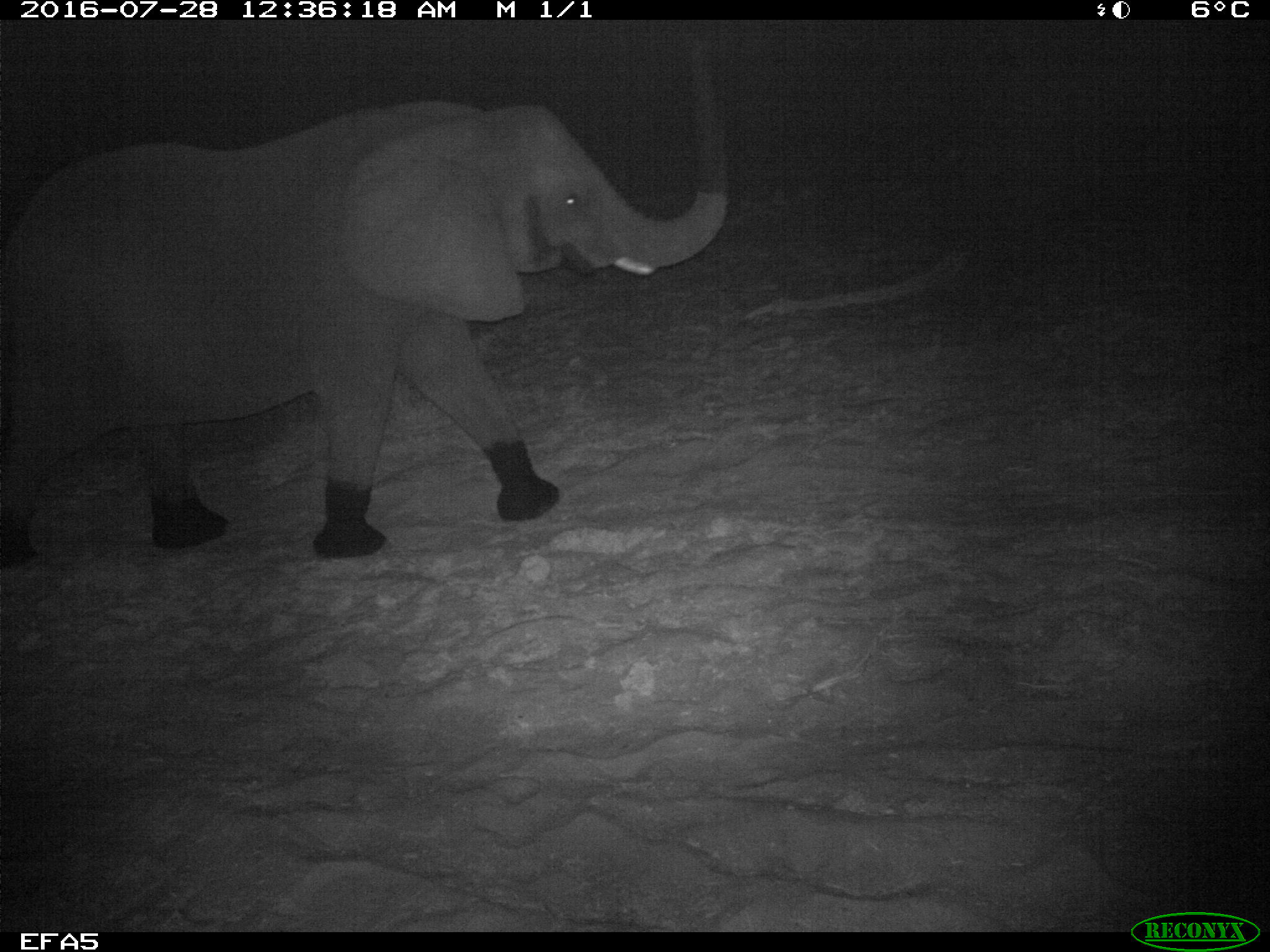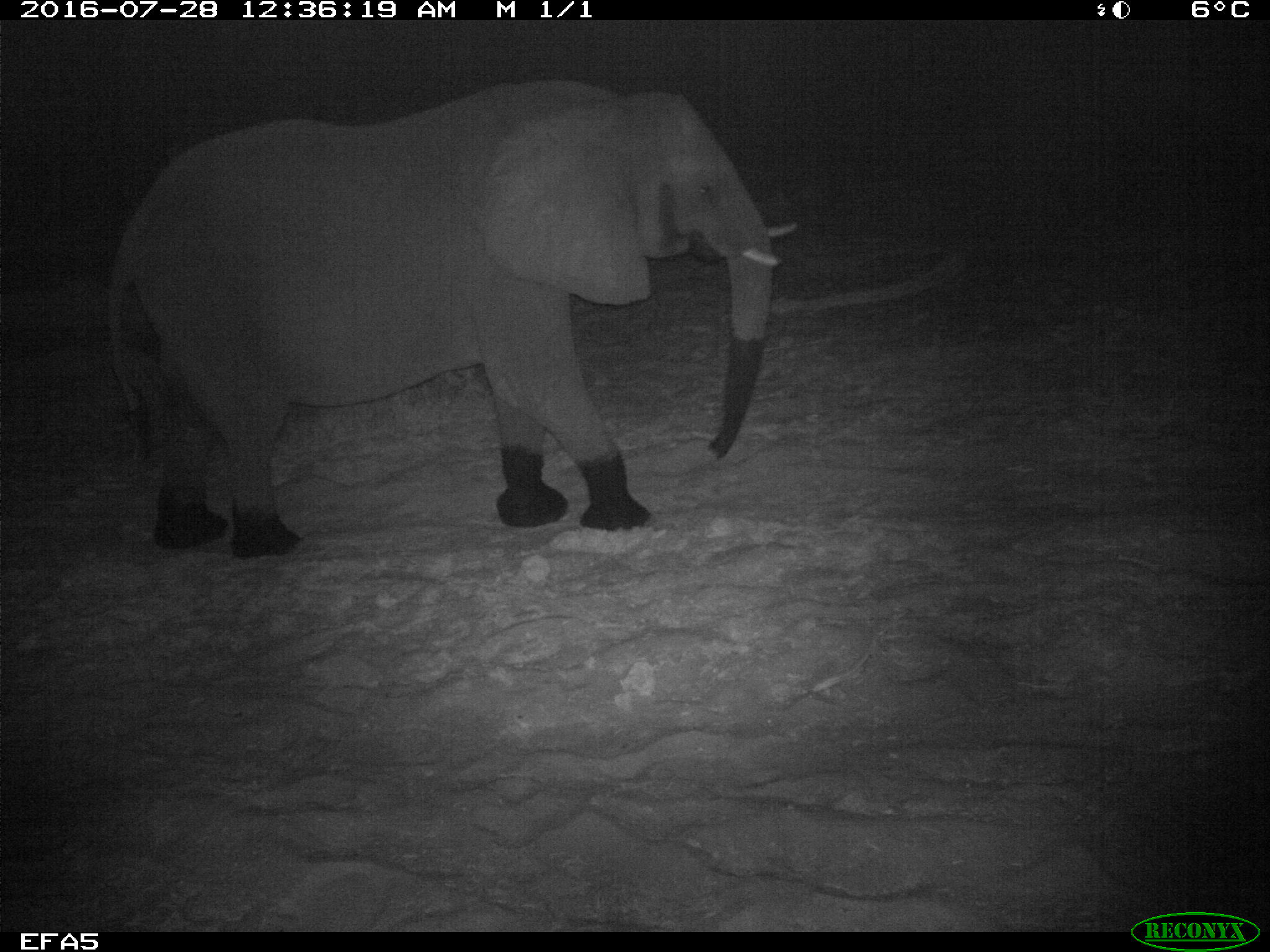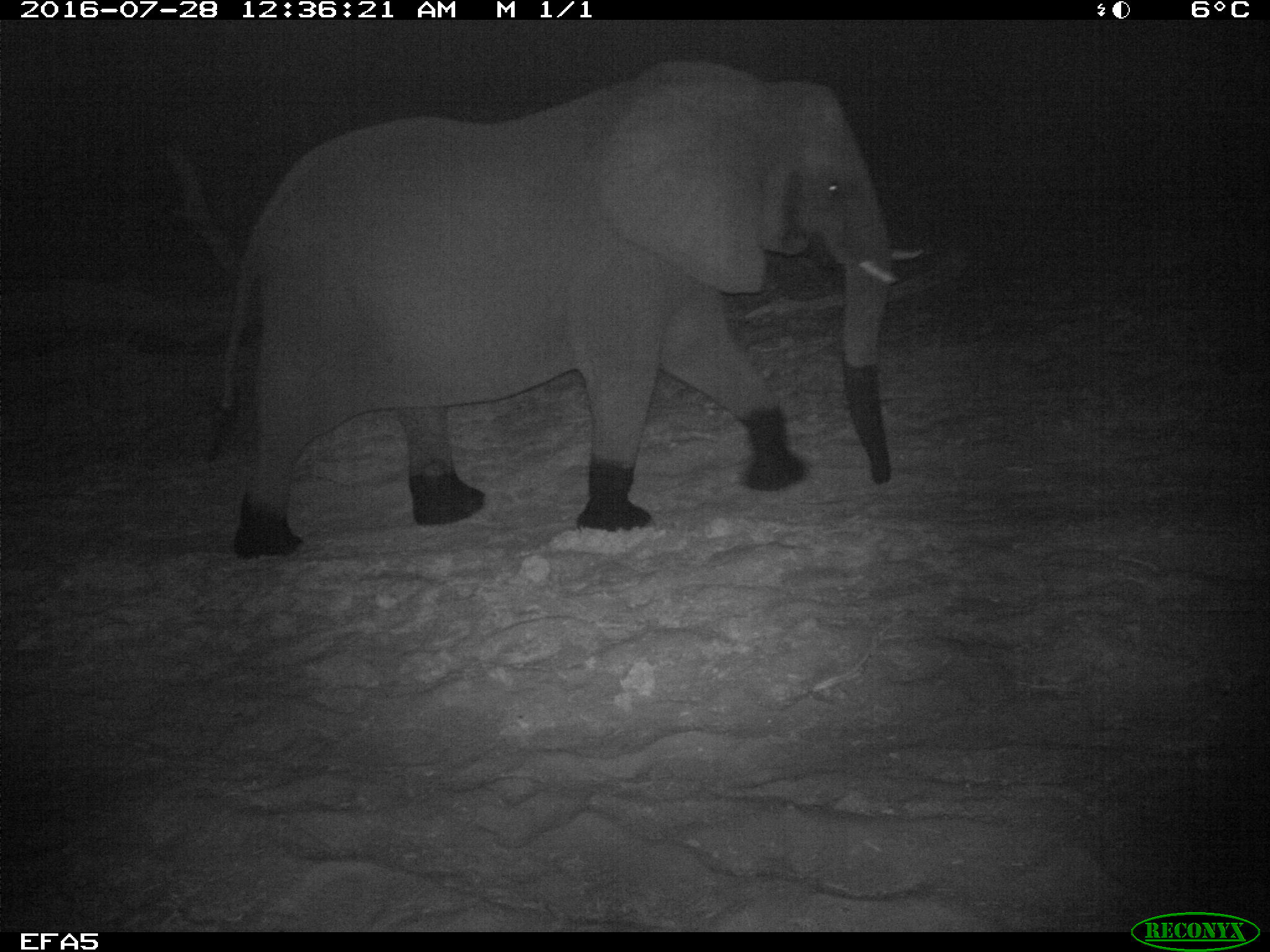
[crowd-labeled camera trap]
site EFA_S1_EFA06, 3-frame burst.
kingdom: Animalia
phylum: Chordata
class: Mammalia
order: Proboscidea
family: Elephantidae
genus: Loxodonta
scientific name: Loxodonta africana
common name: african bush elephant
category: elephant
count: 1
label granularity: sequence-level